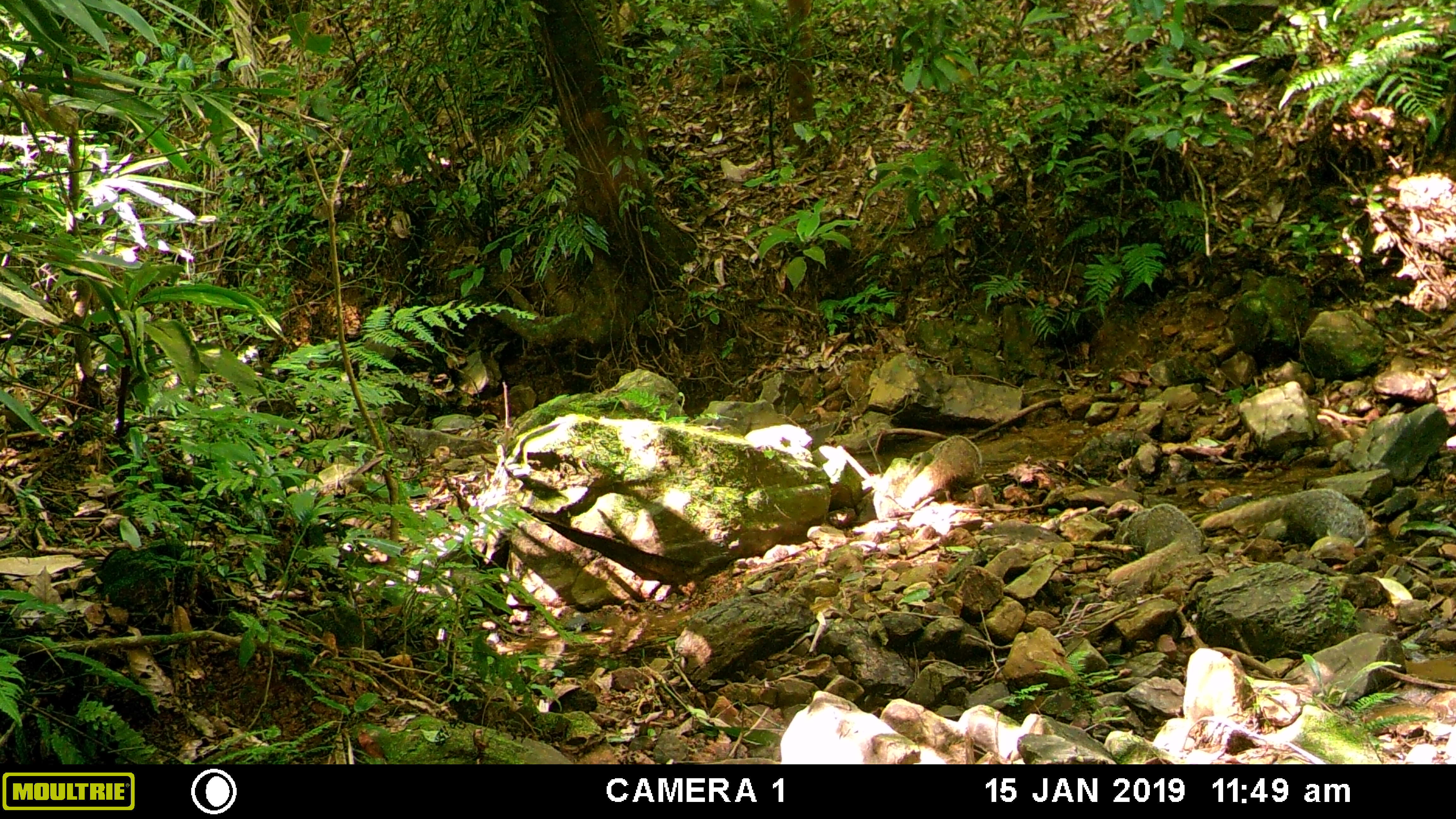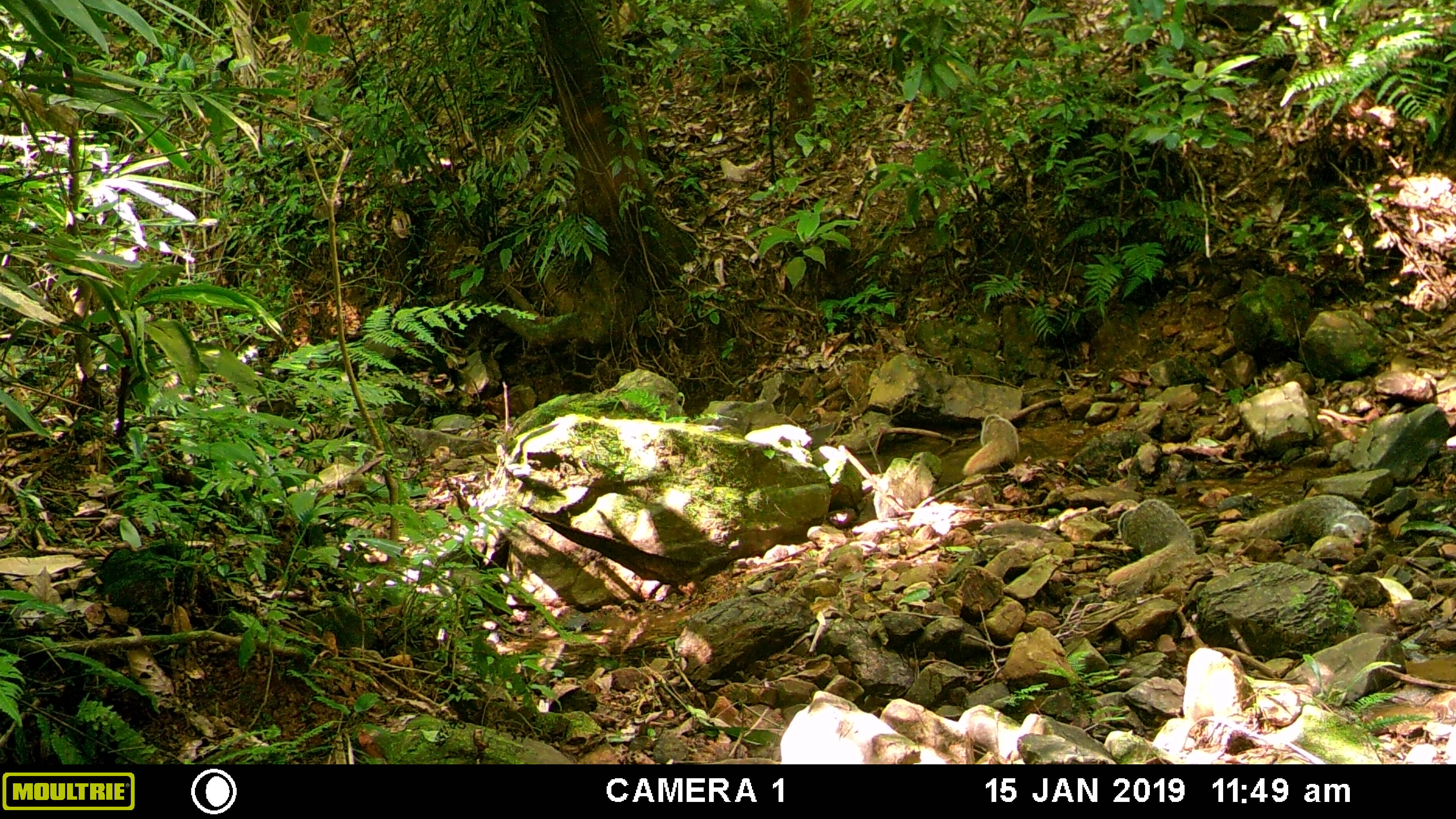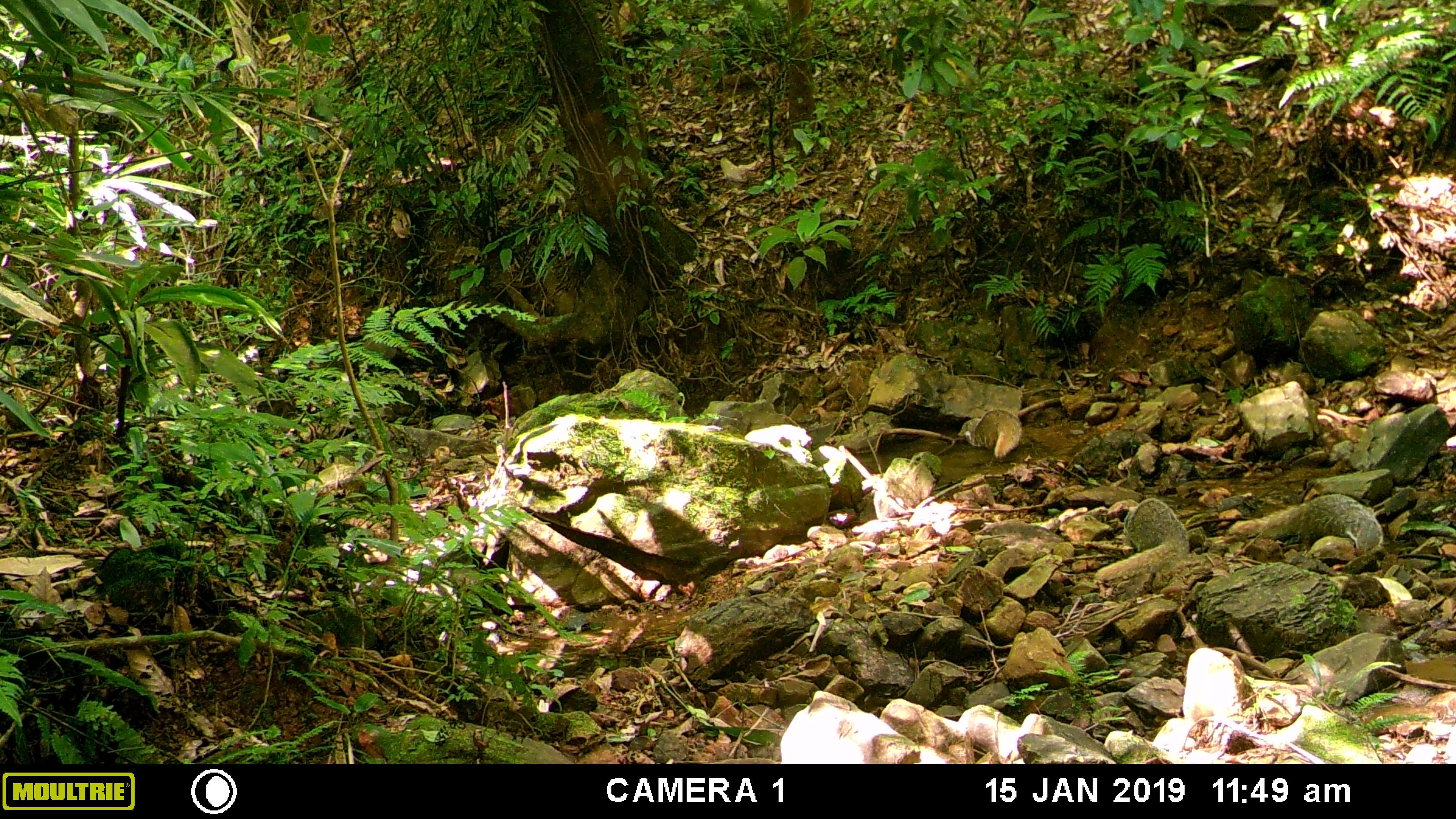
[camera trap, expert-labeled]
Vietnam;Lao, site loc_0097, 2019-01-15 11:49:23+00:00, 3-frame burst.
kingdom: Animalia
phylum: Chordata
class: Mammalia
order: Carnivora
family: Herpestidae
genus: Urva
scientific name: Urva urva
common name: crab-eating mongoose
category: crab eating mongoose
Crab eating mongoose (crab-eating mongoose) (Urva urva). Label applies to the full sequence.